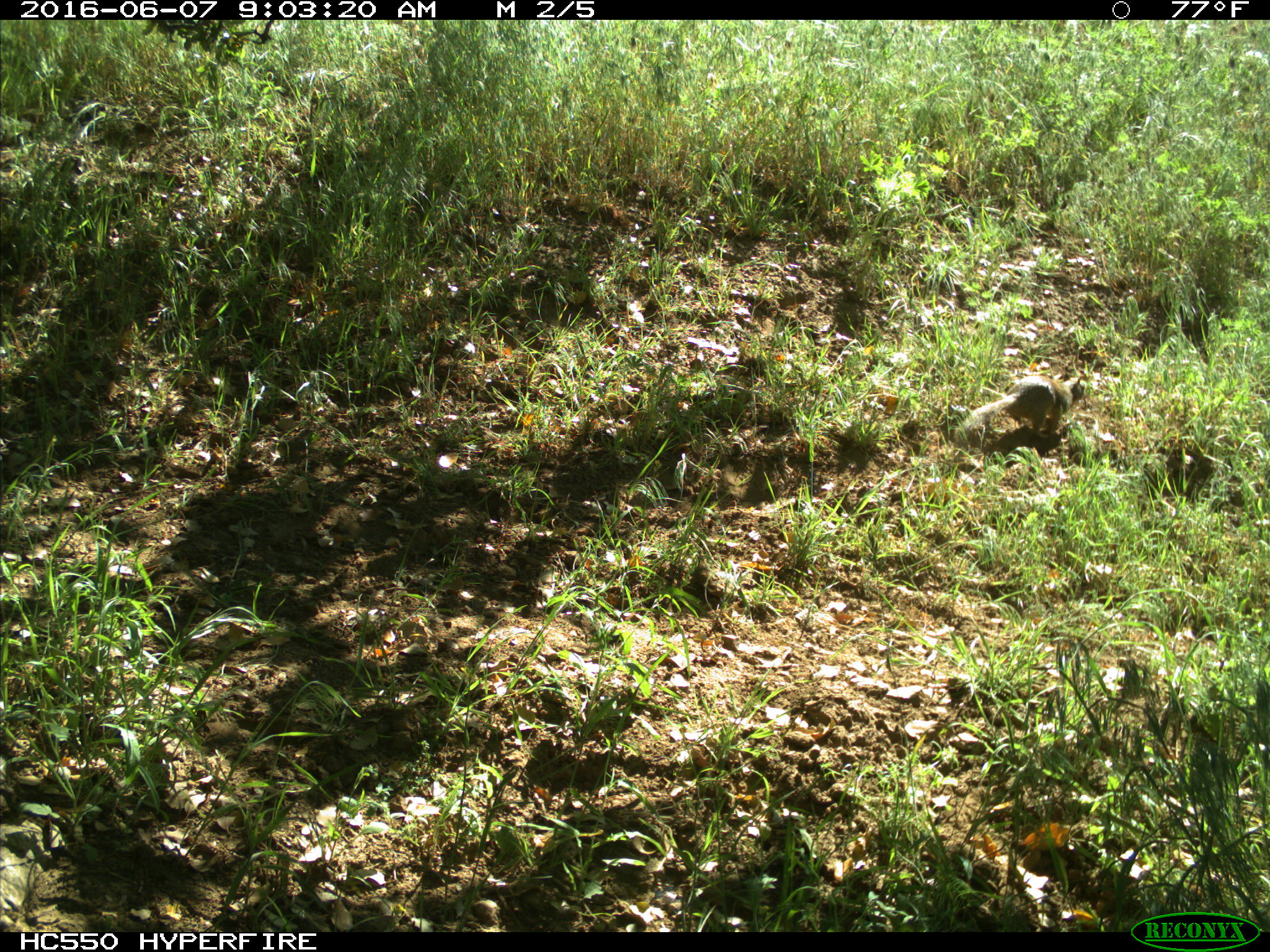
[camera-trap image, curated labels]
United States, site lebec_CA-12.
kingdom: Animalia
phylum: Chordata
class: Mammalia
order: Rodentia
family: Sciuridae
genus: Otospermophilus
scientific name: Otospermophilus beecheyi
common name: california ground squirrel